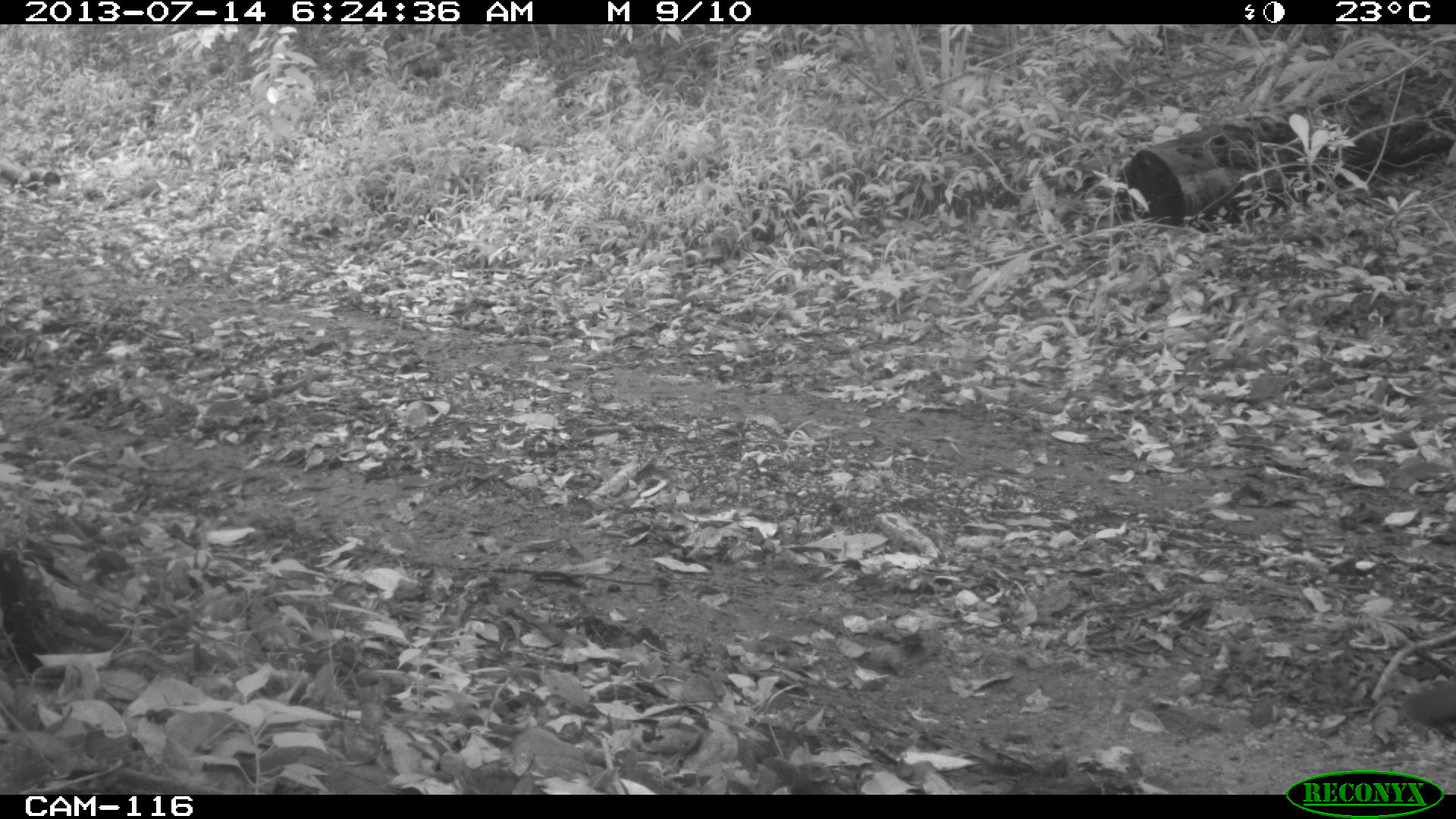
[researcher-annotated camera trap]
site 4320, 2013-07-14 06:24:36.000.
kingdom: Animalia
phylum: Chordata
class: Aves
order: Galliformes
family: Cracidae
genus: Crax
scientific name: Crax rubra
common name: great curassow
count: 2